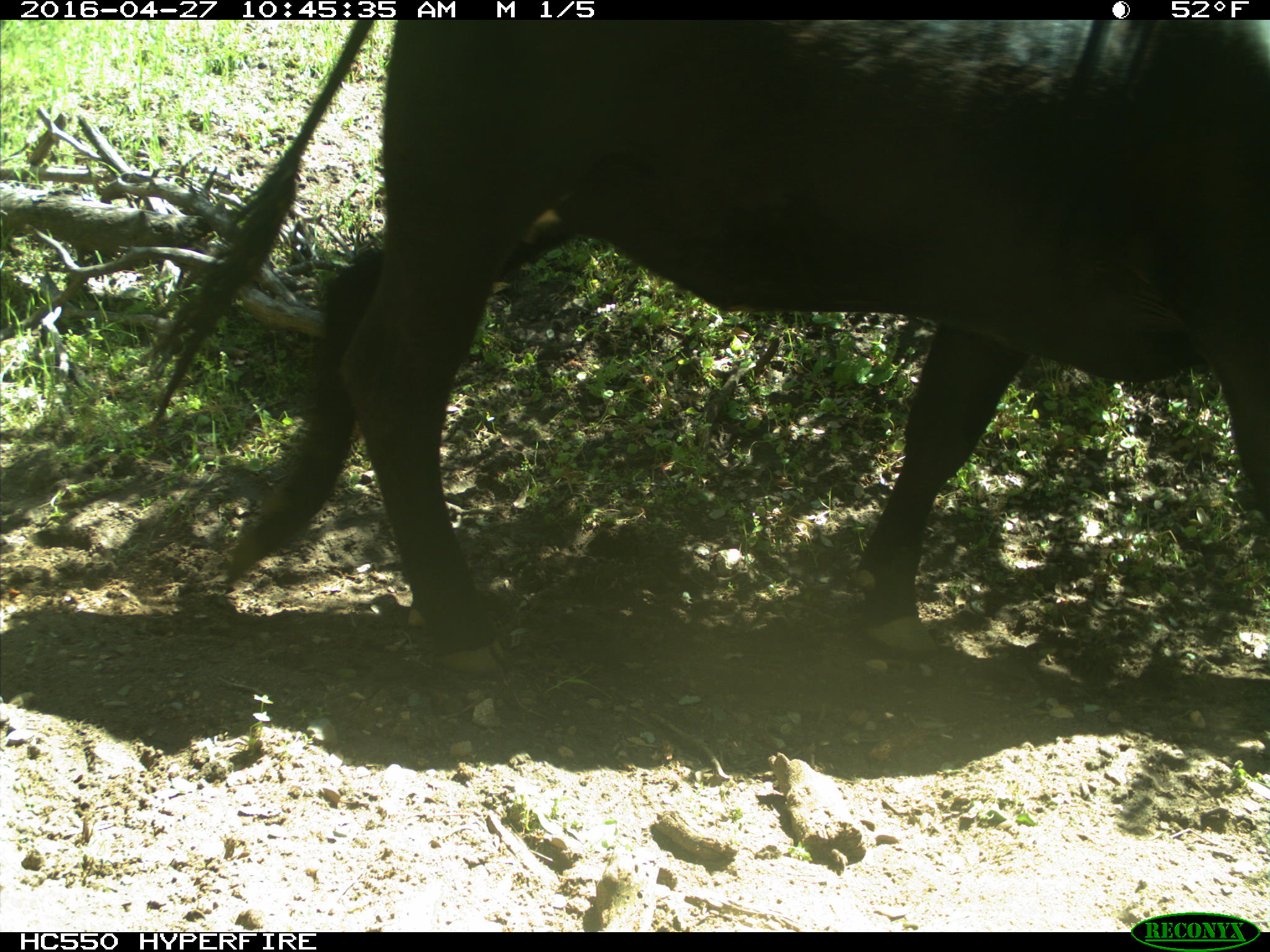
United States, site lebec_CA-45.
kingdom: Animalia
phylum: Chordata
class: Mammalia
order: Artiodactyla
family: Bovidae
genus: Bos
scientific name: Bos taurus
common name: domestic cow